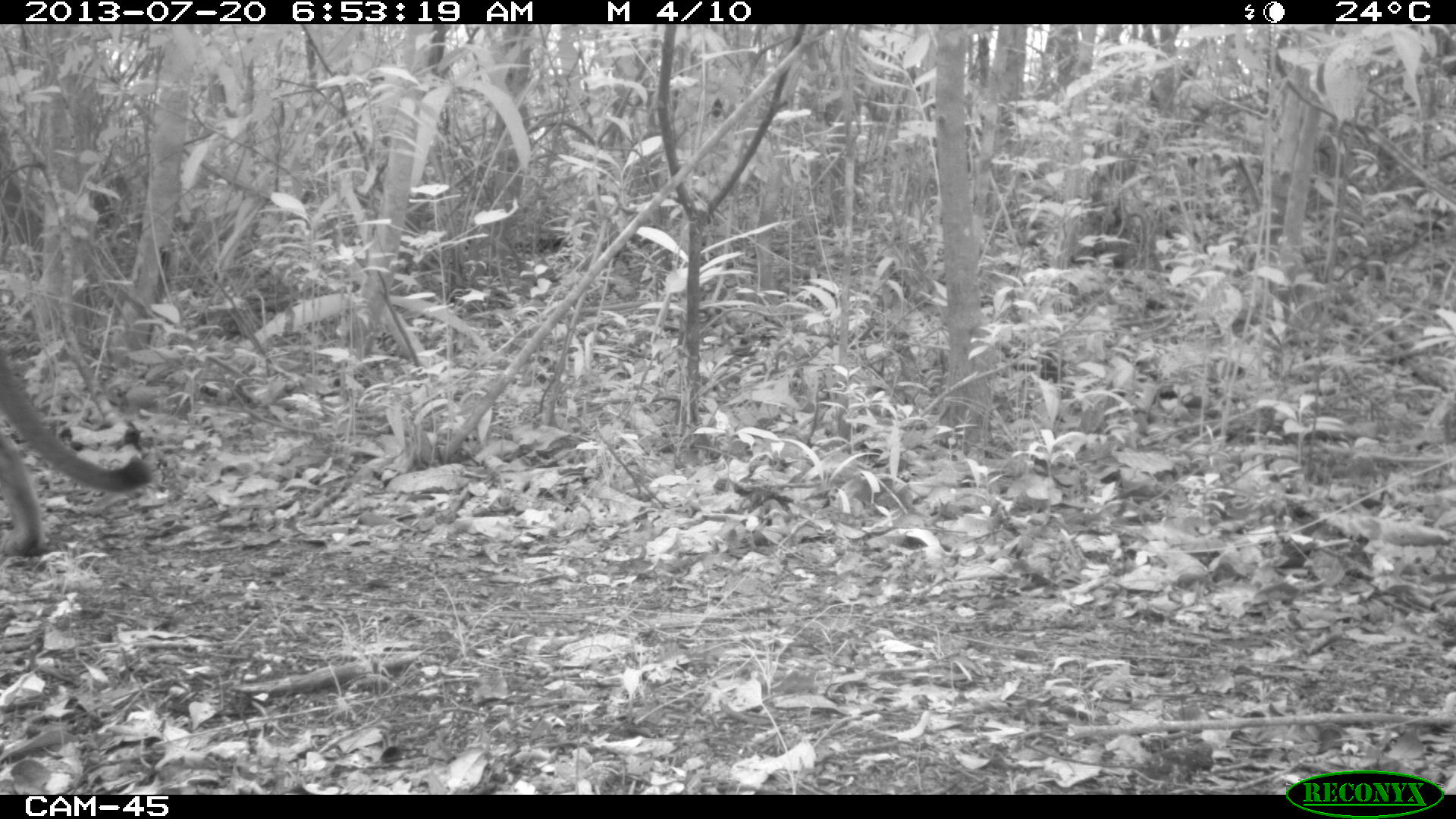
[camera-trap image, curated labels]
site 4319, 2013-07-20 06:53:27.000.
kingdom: Animalia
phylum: Chordata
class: Mammalia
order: Carnivora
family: Felidae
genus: Puma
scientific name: Puma concolor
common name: mountain lion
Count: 1.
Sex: male.